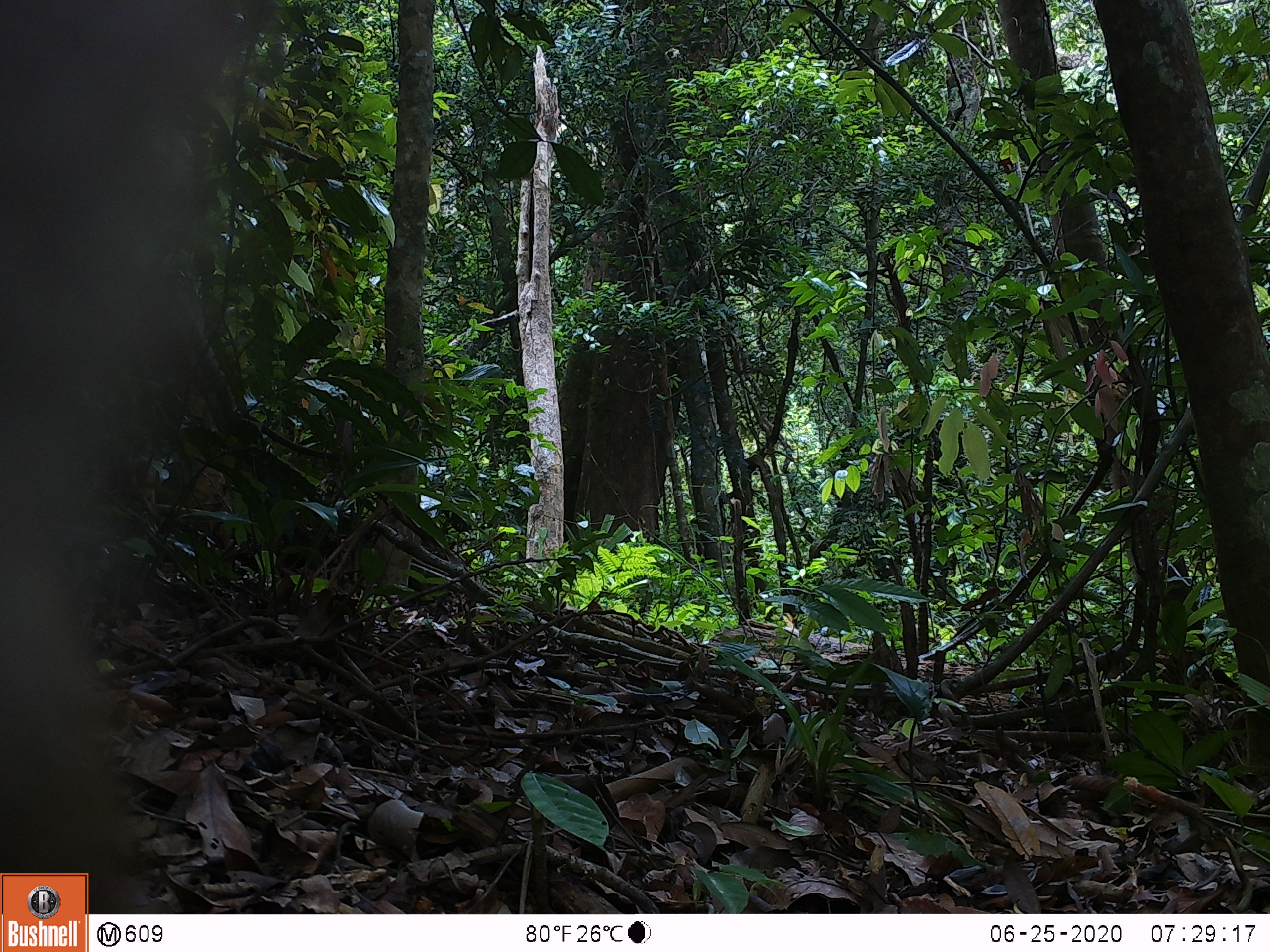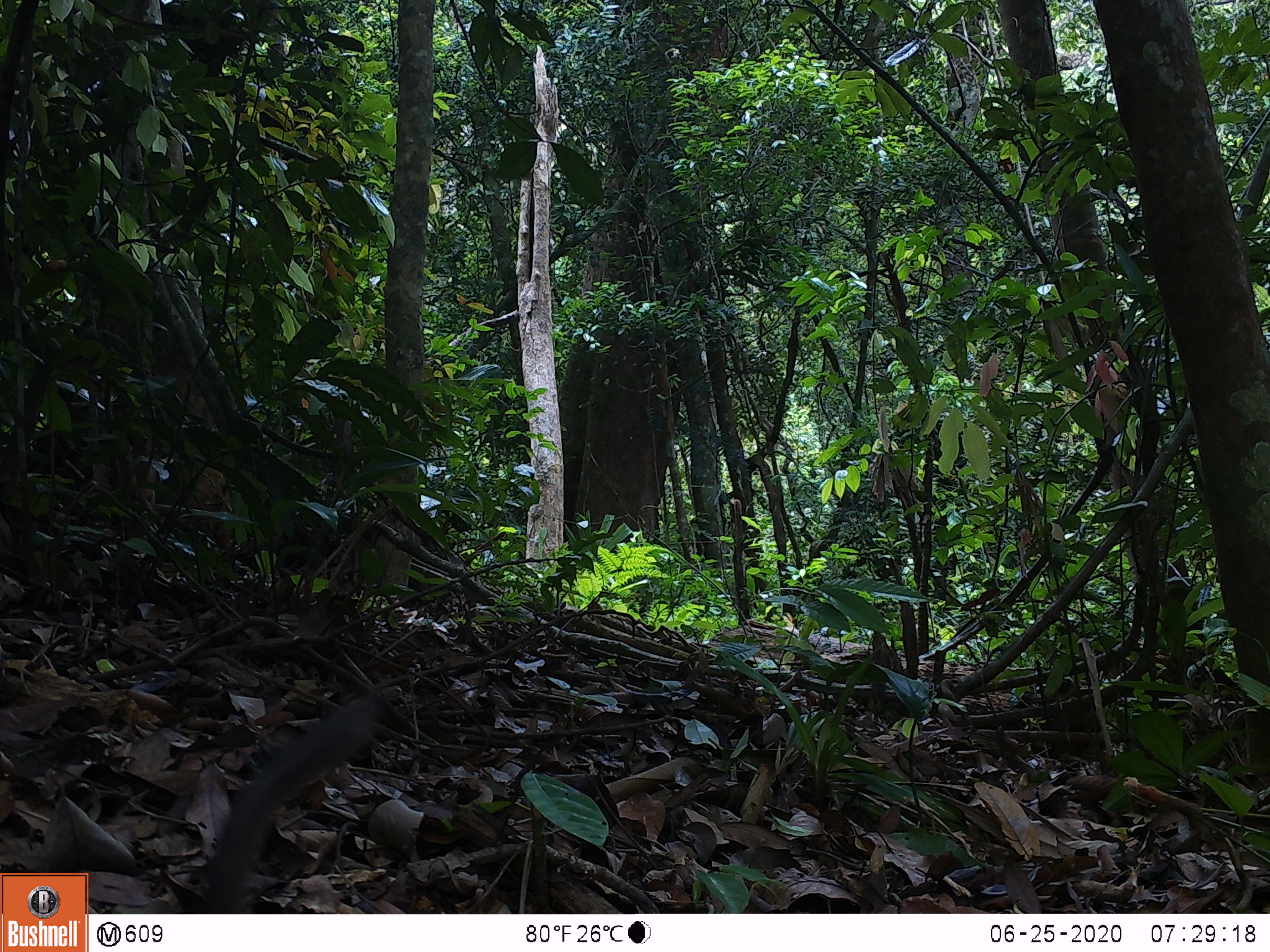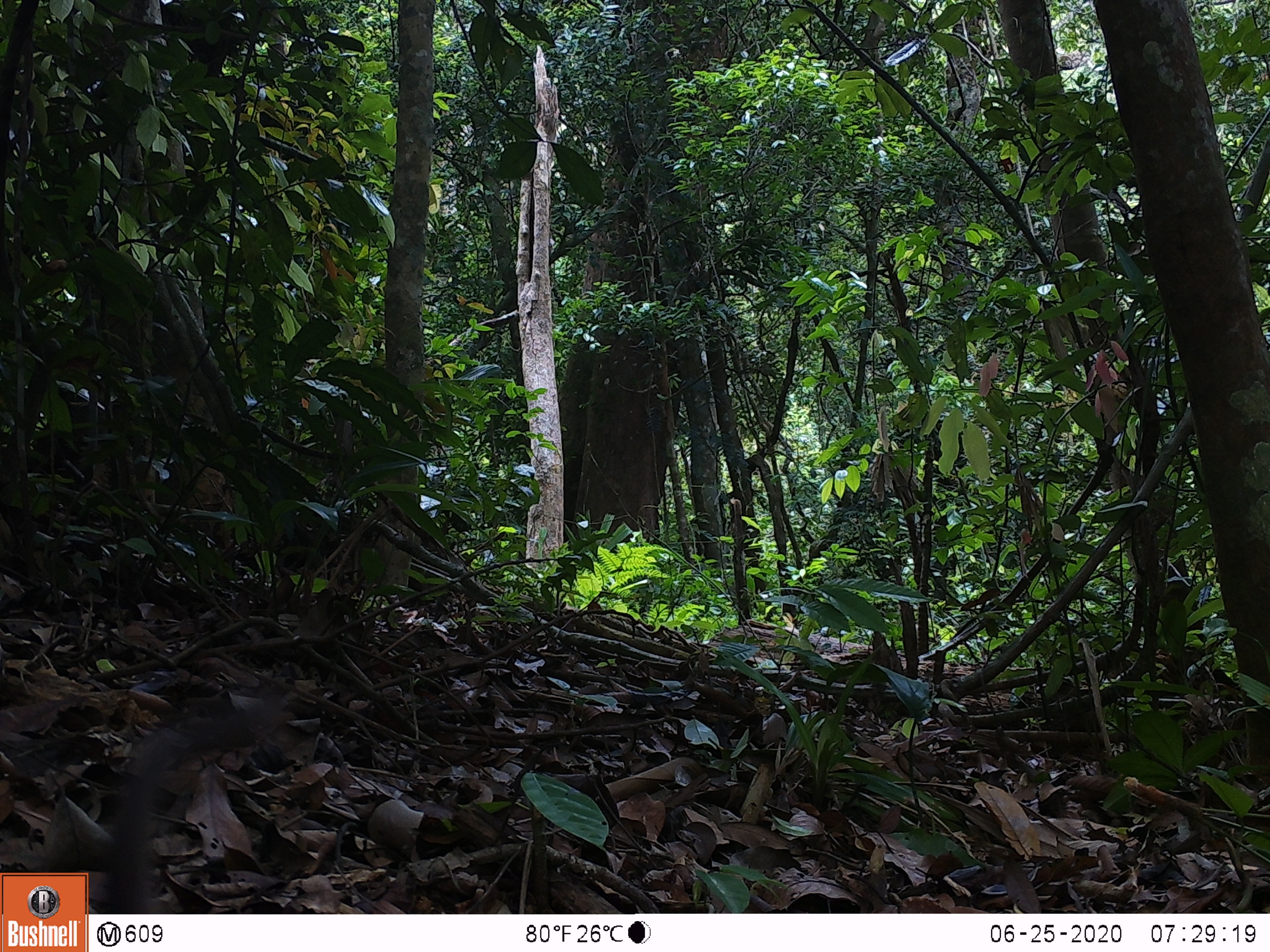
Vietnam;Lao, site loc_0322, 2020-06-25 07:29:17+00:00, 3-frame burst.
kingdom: Animalia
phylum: Chordata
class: Mammalia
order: Primates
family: Cercopithecidae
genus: Macaca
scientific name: Macaca nemestrina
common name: pig-tailed macaque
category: pig tailed macaque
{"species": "pig tailed macaque (pig-tailed macaque) (Macaca nemestrina)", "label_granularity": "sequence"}